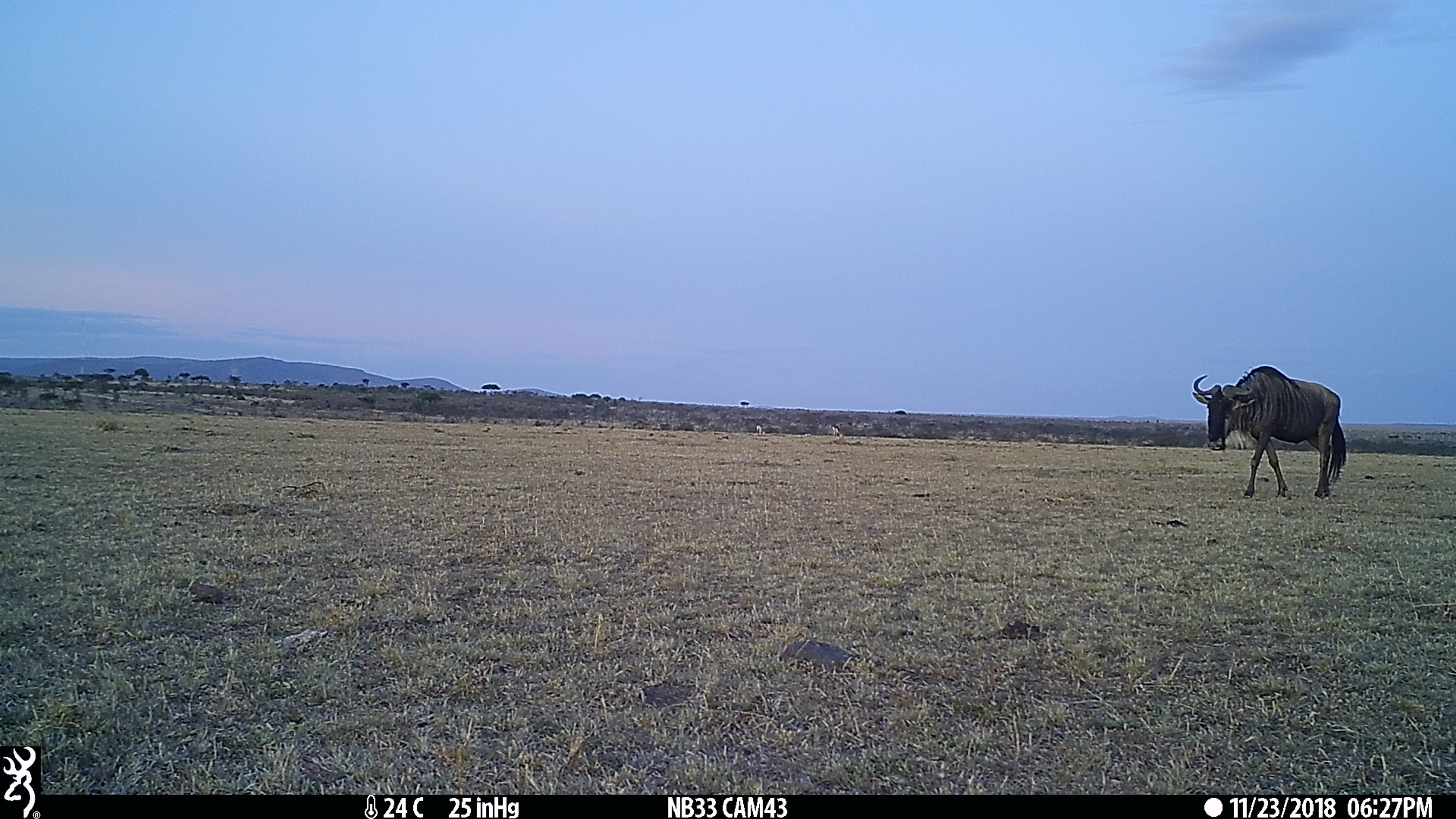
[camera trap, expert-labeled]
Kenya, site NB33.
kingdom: Animalia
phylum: Chordata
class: Mammalia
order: Artiodactyla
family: Bovidae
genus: Connochaetes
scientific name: Connochaetes taurinus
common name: blue wildebeest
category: wildebeest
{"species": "wildebeest (blue wildebeest) (Connochaetes taurinus)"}